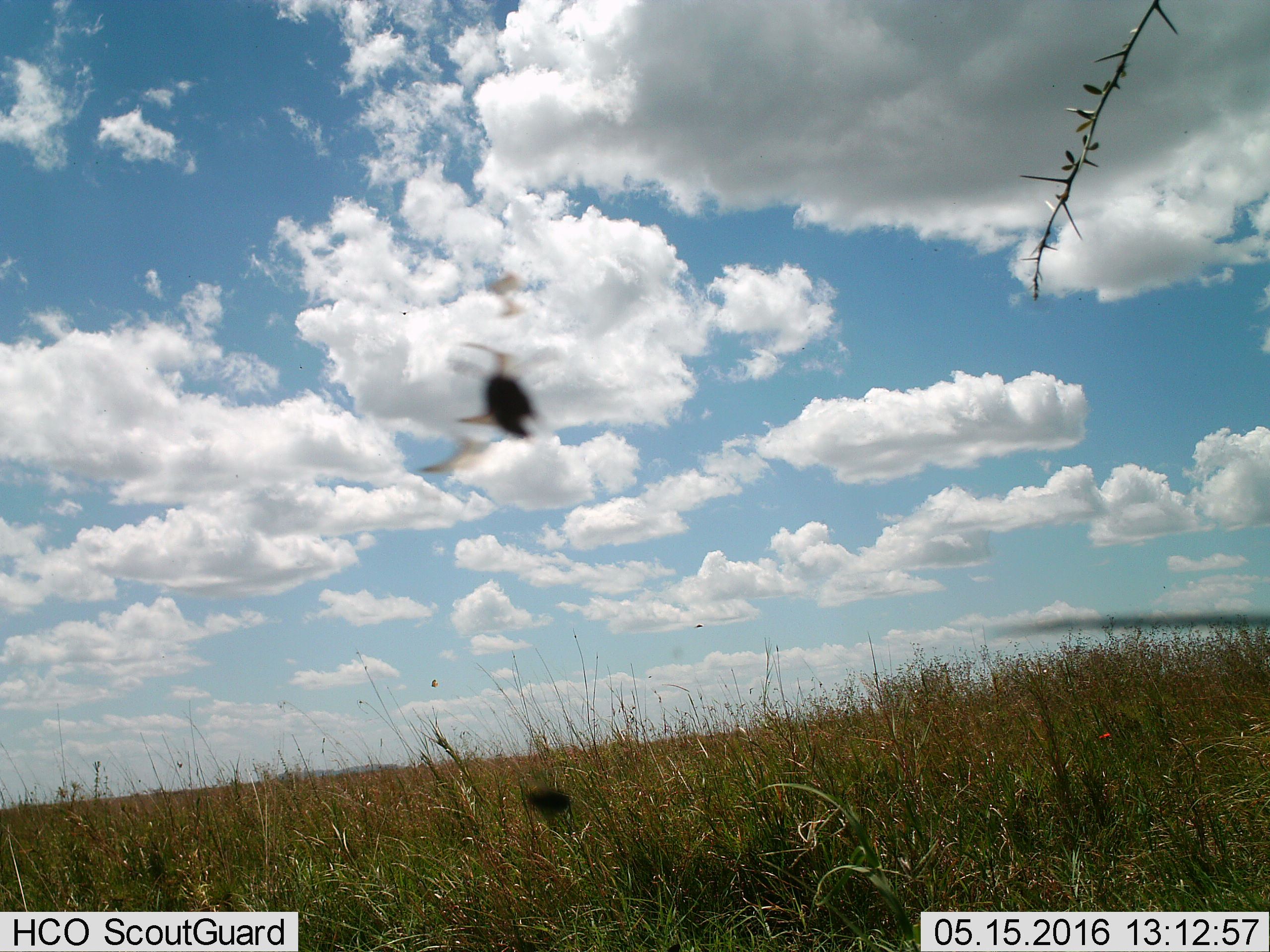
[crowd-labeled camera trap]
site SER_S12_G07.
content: unidentified animal